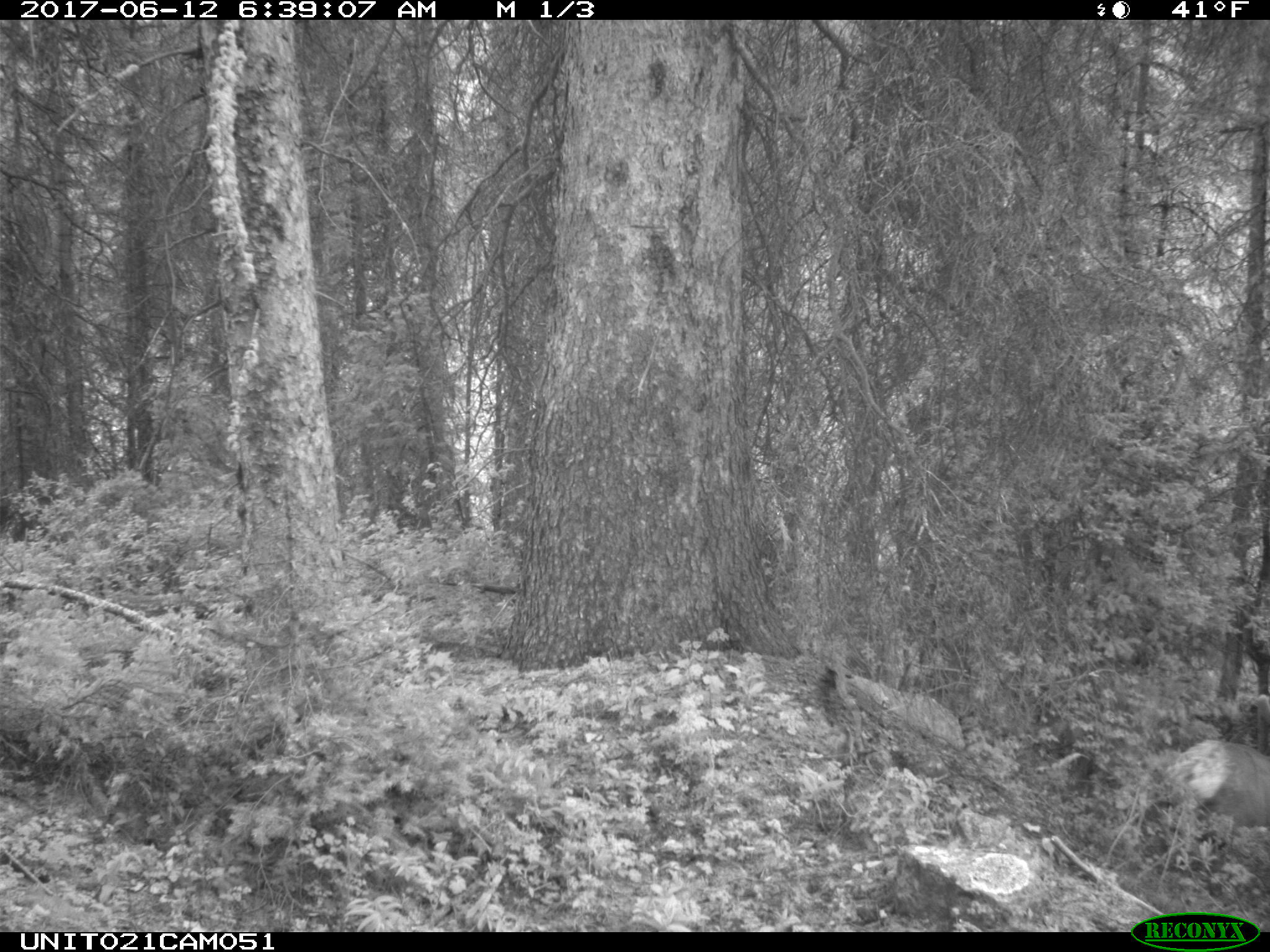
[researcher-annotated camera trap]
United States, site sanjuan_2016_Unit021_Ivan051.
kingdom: Animalia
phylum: Chordata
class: Mammalia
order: Artiodactyla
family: Cervidae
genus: Cervus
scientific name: Cervus elaphus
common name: red deer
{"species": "Cervus elaphus (red deer)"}